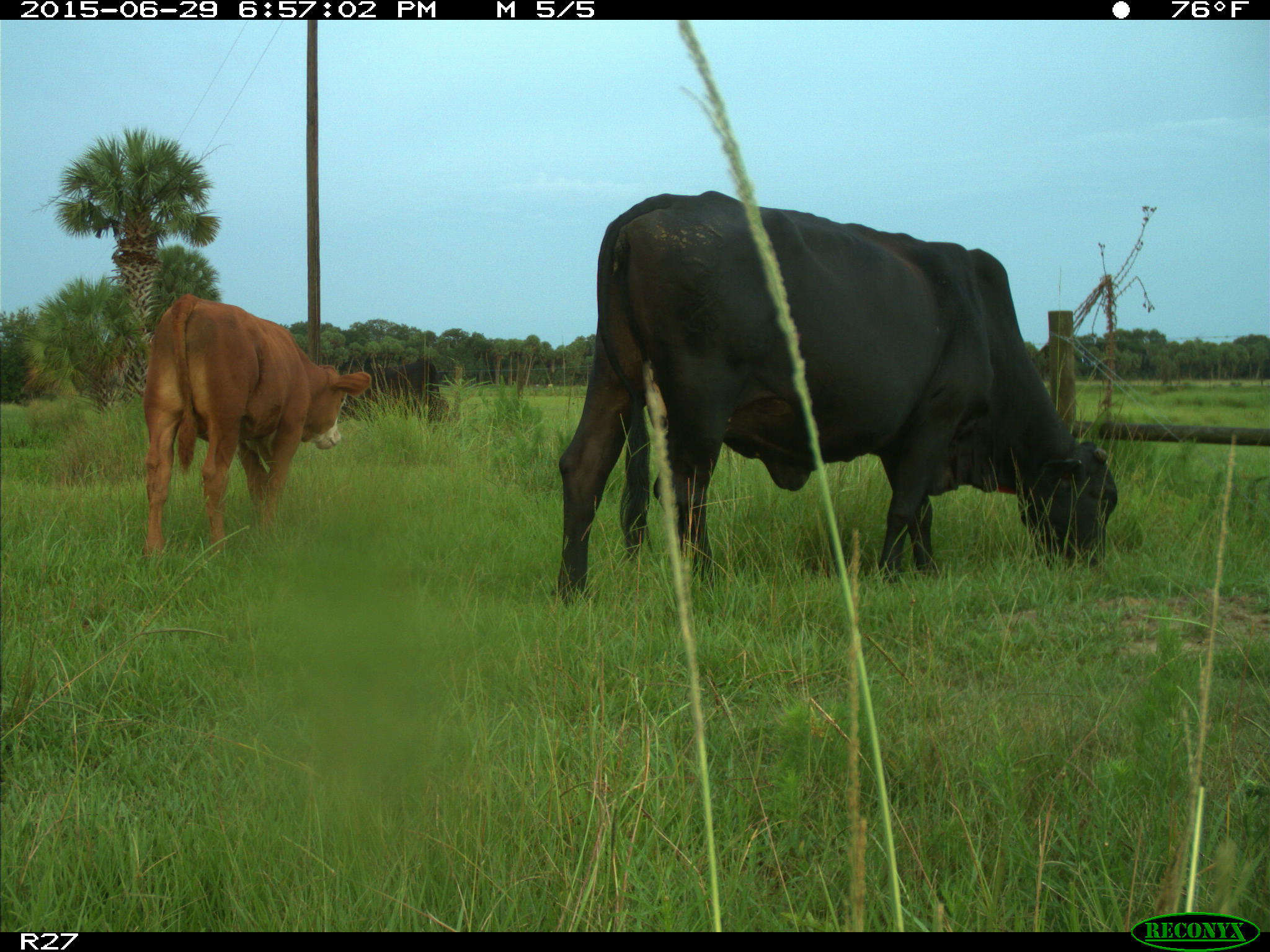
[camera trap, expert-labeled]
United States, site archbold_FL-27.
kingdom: Animalia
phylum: Chordata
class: Mammalia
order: Artiodactyla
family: Bovidae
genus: Bos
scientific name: Bos taurus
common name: domestic cow